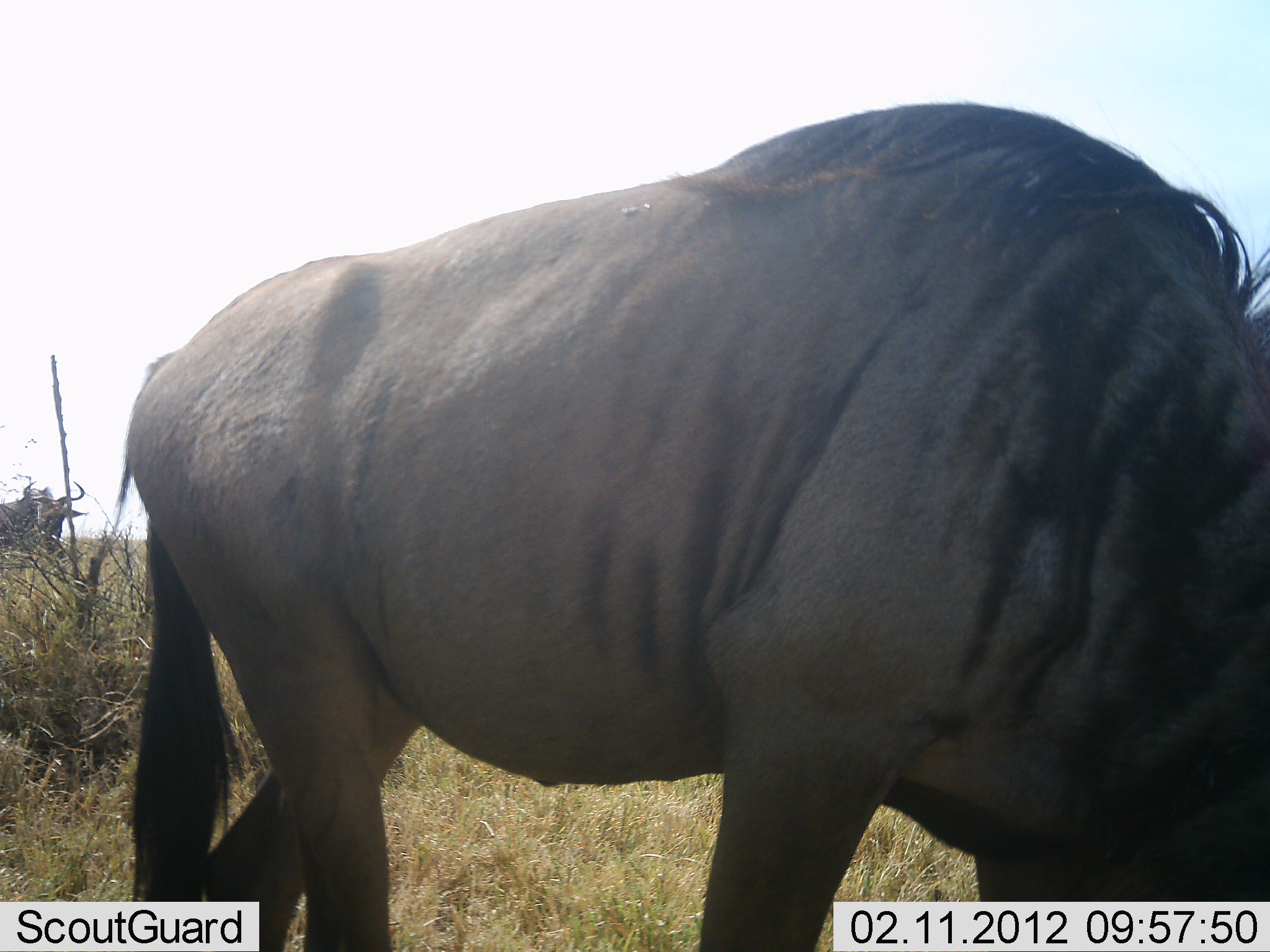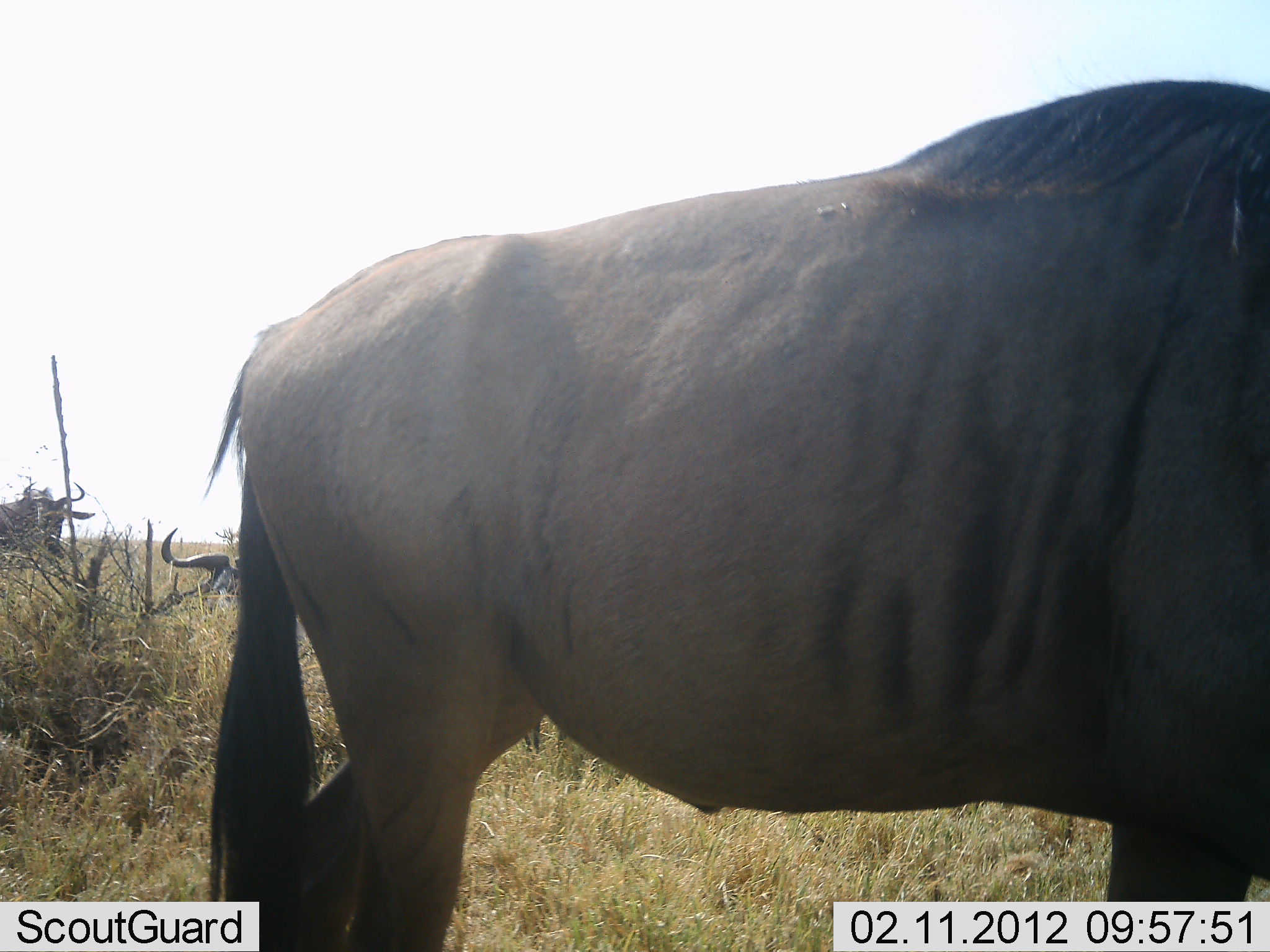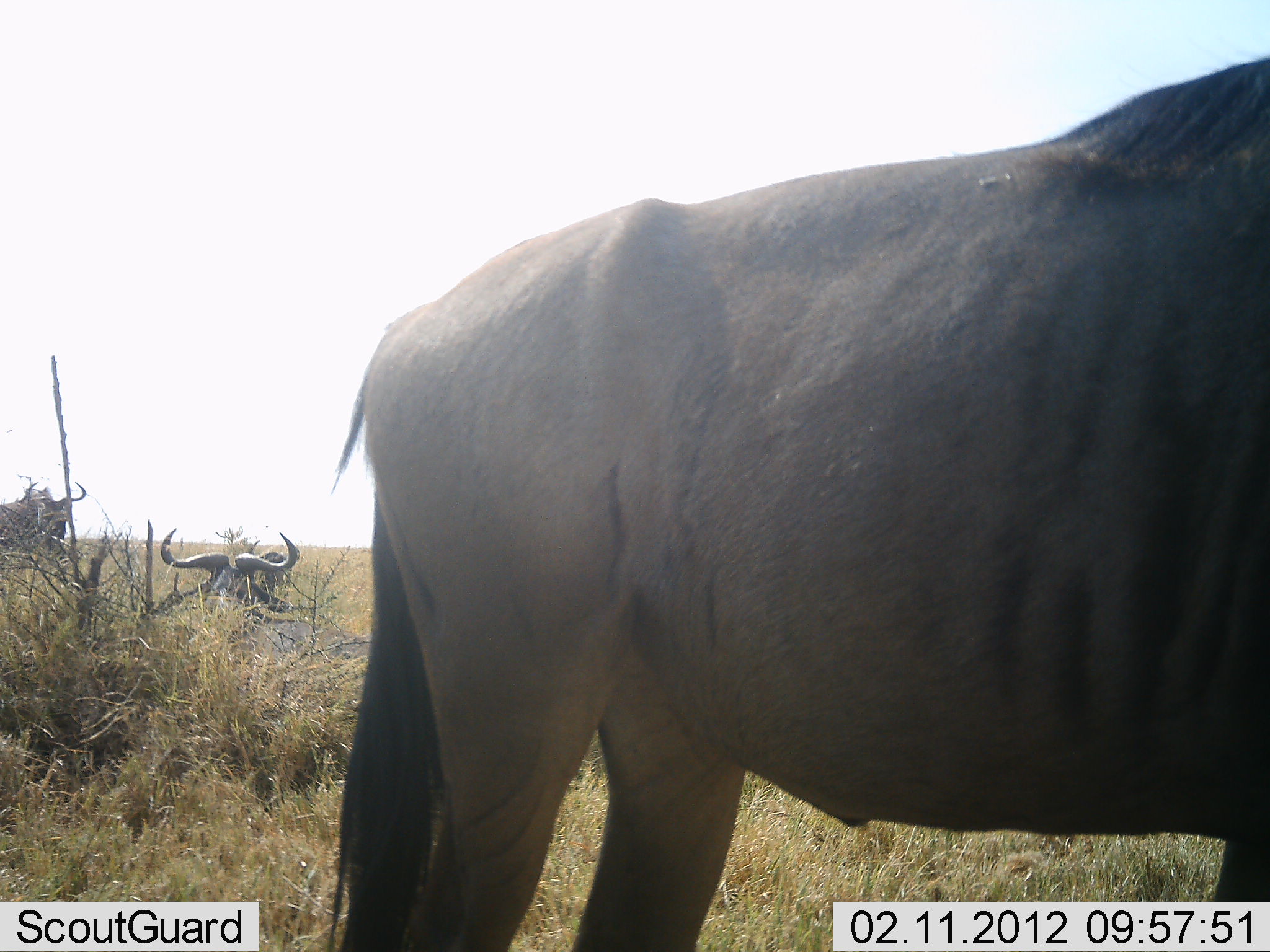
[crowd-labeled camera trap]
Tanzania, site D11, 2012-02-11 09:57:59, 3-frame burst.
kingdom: Animalia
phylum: Chordata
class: Mammalia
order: Artiodactyla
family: Bovidae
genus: Connochaetes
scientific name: Connochaetes taurinus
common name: blue wildebeest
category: wildebeest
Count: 3.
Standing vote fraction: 64%.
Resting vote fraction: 64%.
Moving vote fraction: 86%.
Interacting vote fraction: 0%.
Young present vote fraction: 0%.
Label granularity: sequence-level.